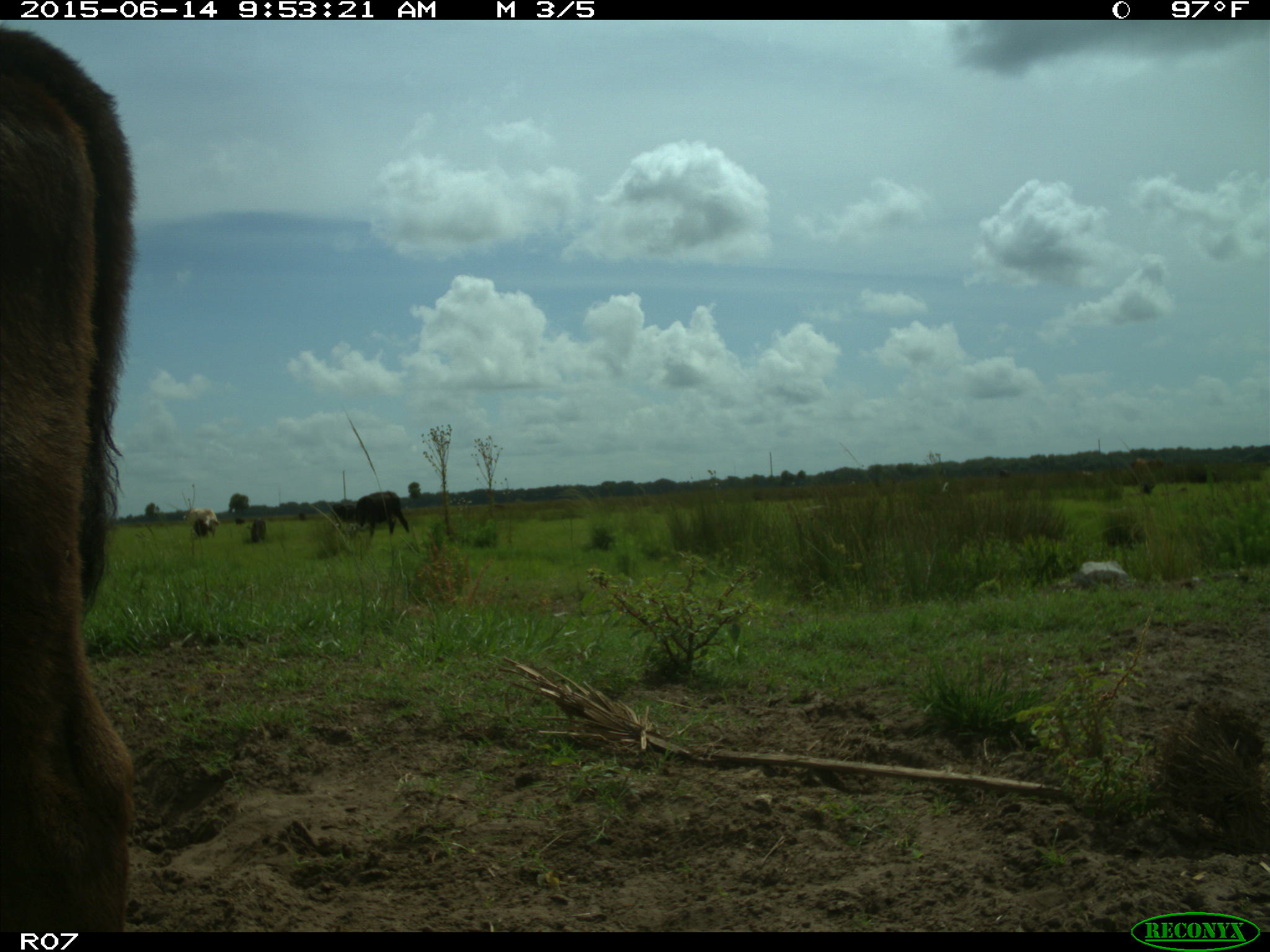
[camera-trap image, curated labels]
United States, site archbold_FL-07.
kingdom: Animalia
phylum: Chordata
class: Mammalia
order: Artiodactyla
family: Bovidae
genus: Bos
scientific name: Bos taurus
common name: domestic cow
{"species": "Bos taurus (domestic cow)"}